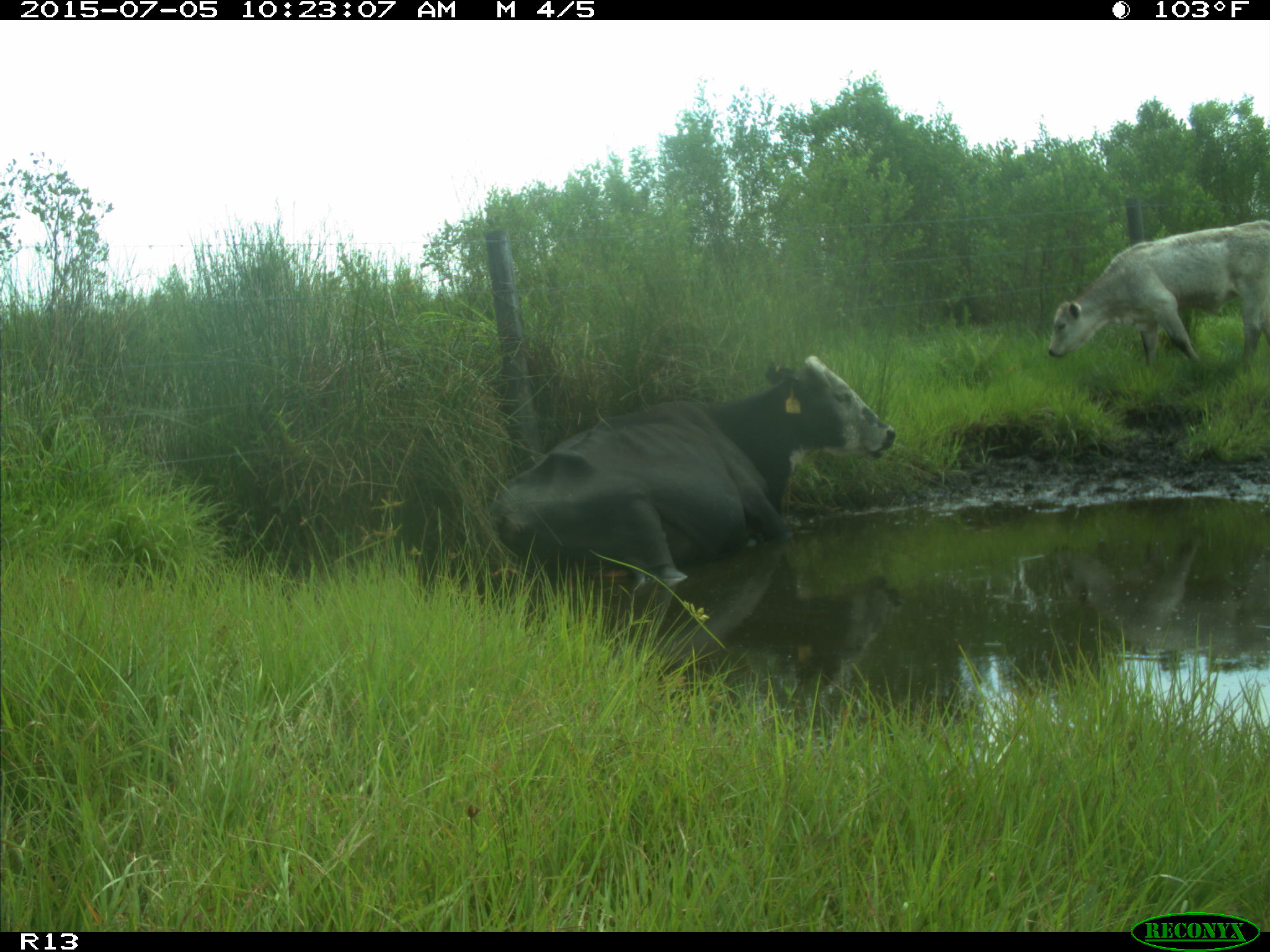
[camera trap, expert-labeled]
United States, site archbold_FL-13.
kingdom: Animalia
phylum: Chordata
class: Mammalia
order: Artiodactyla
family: Bovidae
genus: Bos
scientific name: Bos taurus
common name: domestic cow